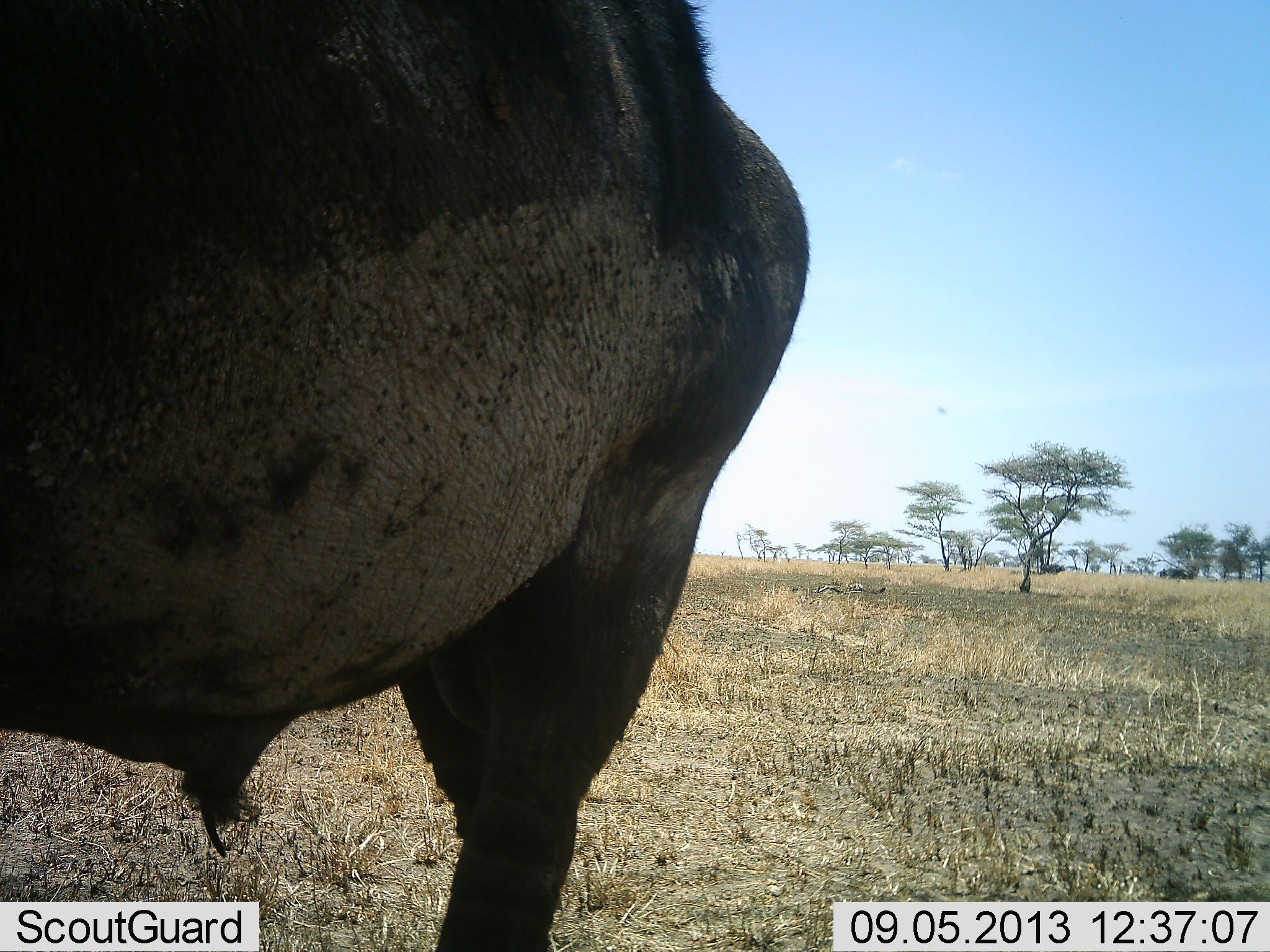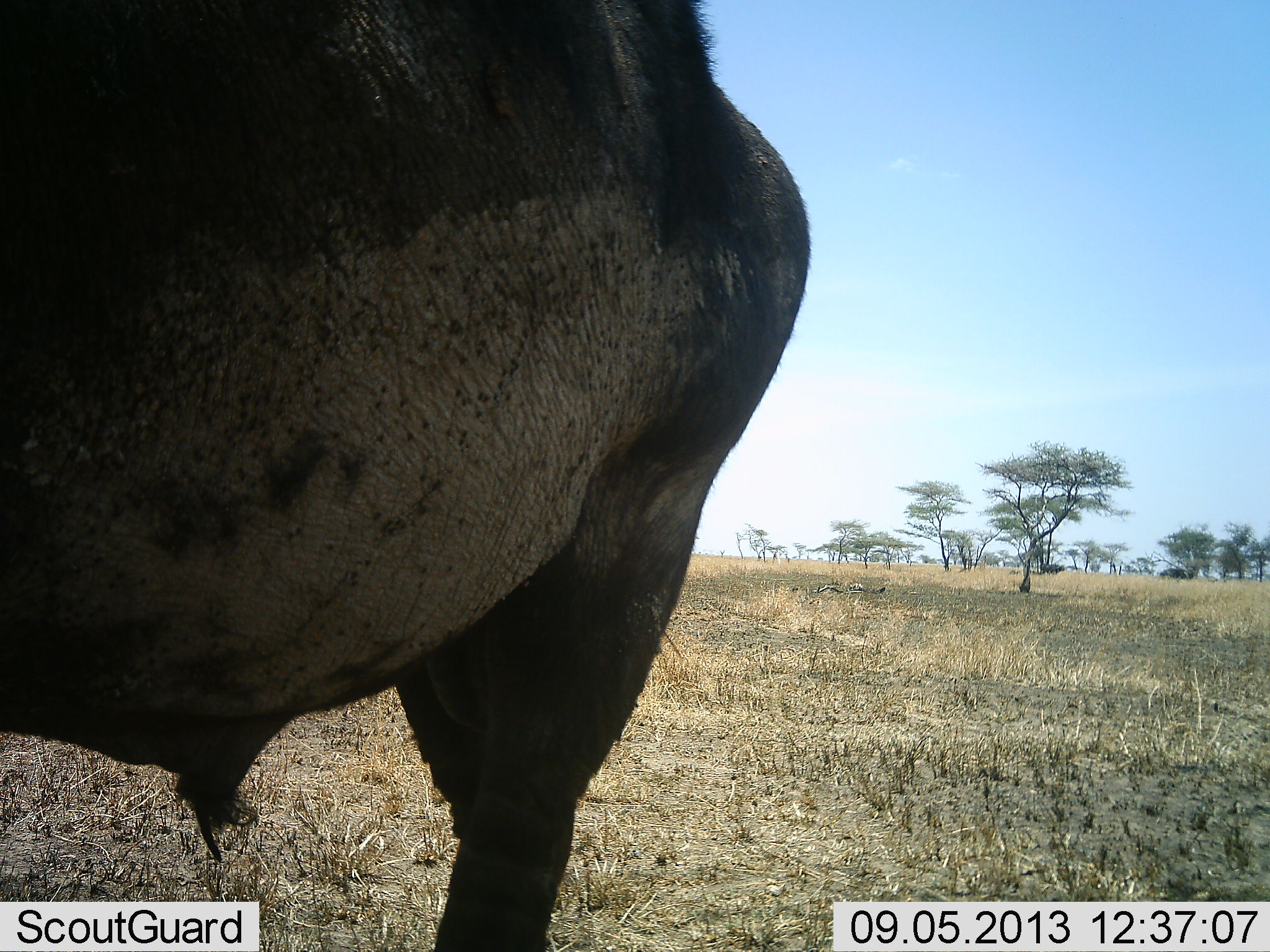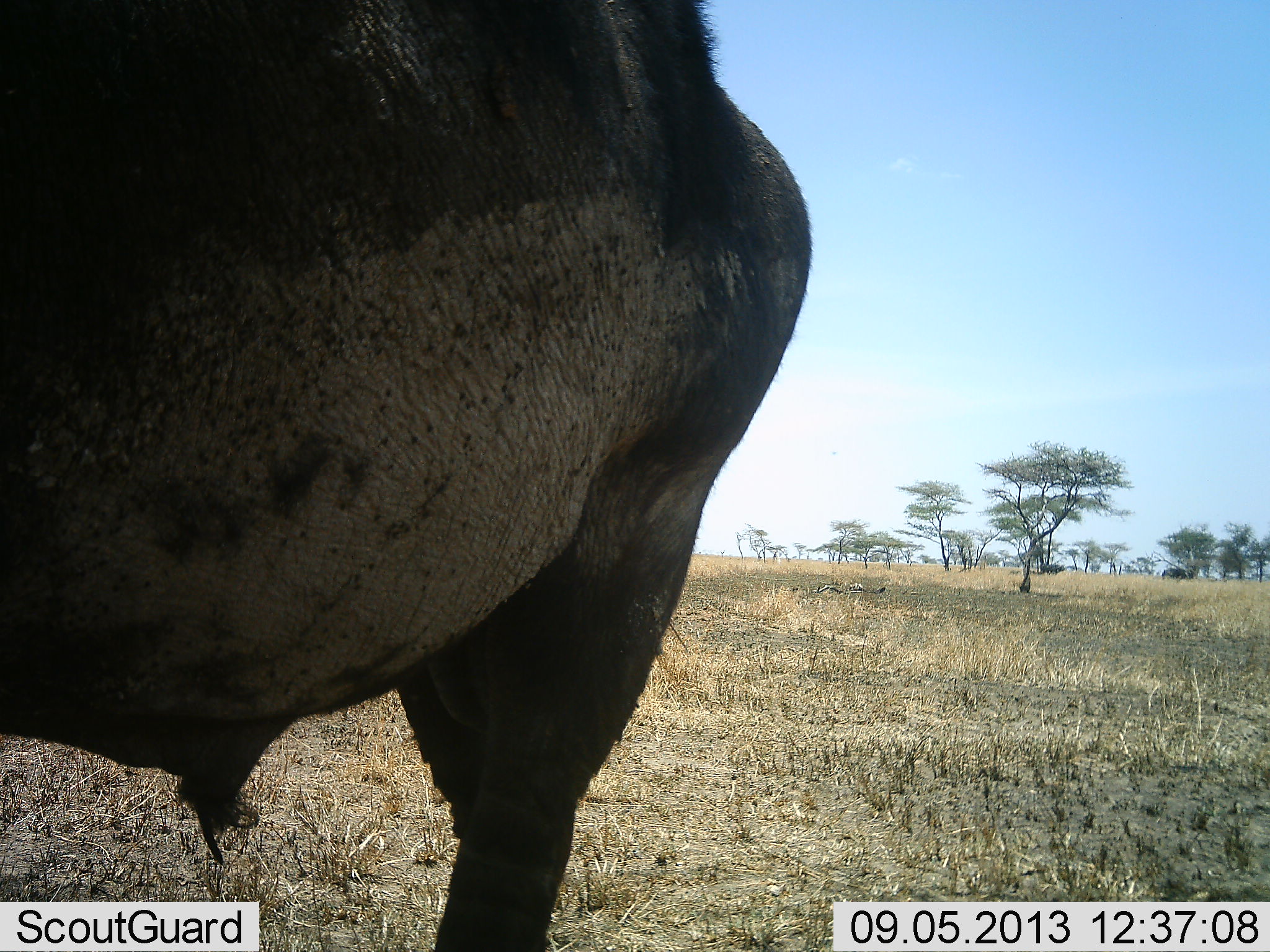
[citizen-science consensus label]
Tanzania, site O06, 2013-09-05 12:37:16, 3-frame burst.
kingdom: Animalia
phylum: Chordata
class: Mammalia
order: Artiodactyla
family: Bovidae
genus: Syncerus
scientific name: Syncerus caffer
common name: cape buffalo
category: buffalo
Buffalo (cape buffalo) (Syncerus caffer), count 1. Behavior (volunteer vote fractions): standing 100%, resting 0%, moving 0%, interacting 0%. Young present (vote fraction): 0%. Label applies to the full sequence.